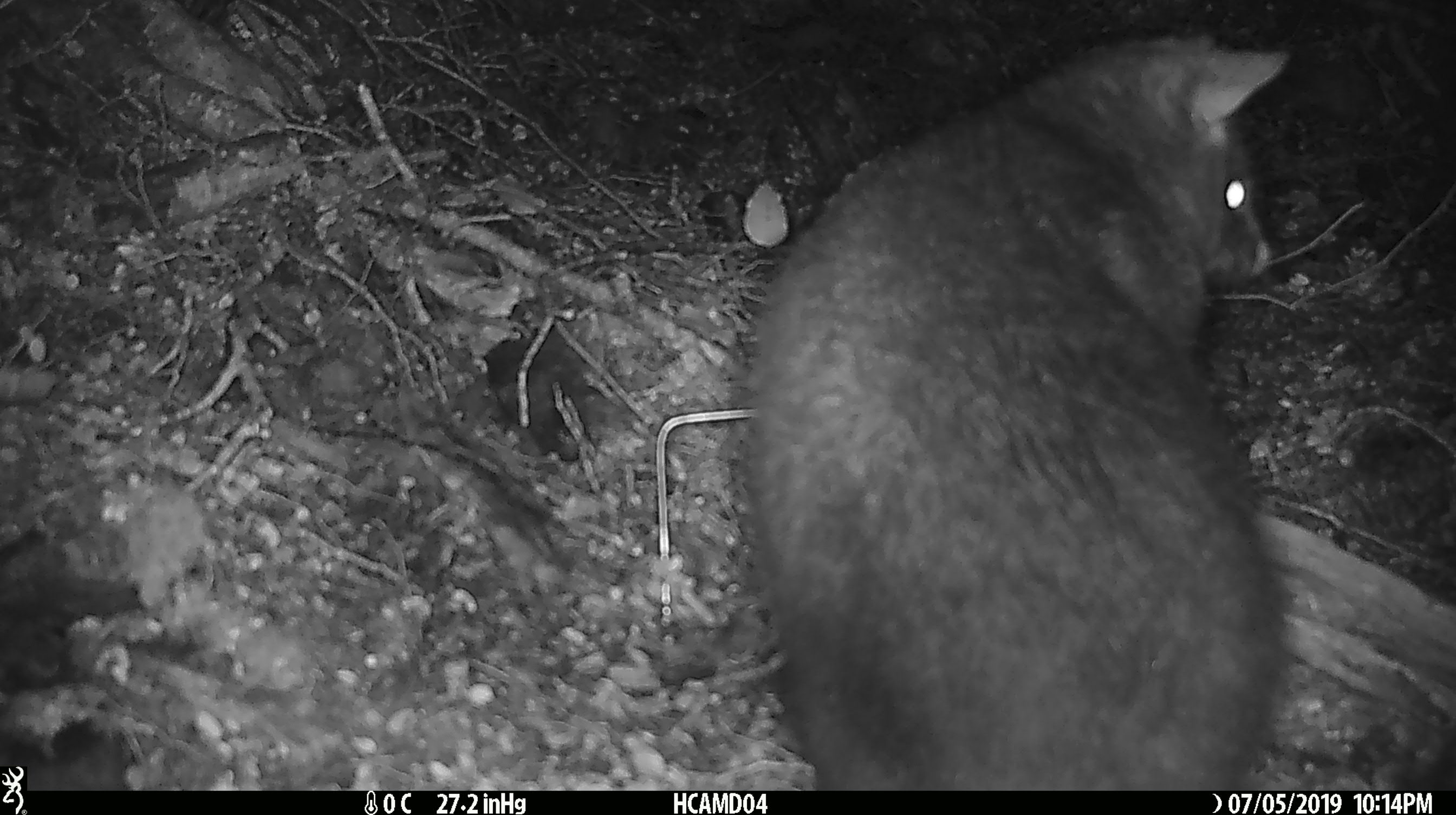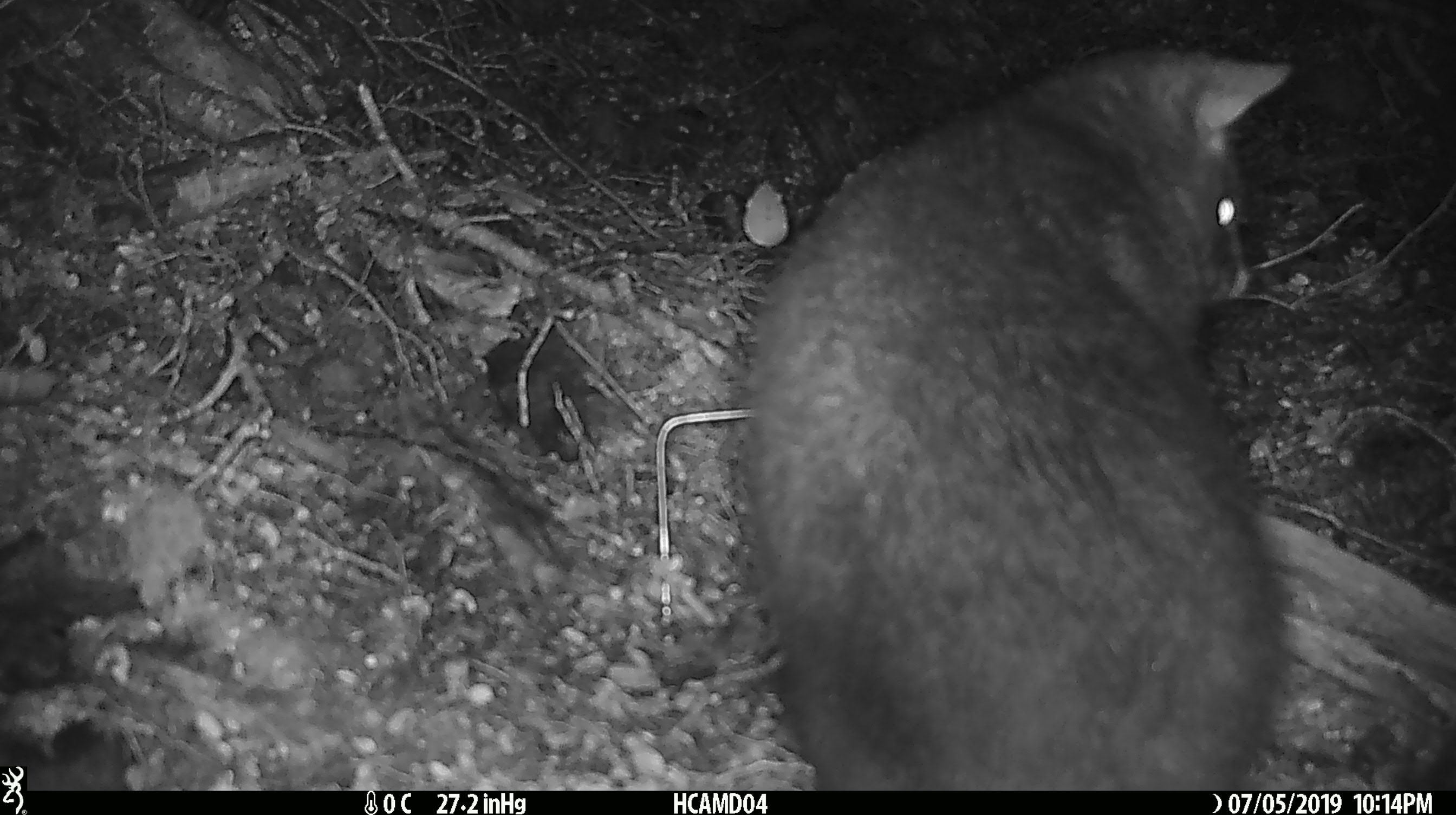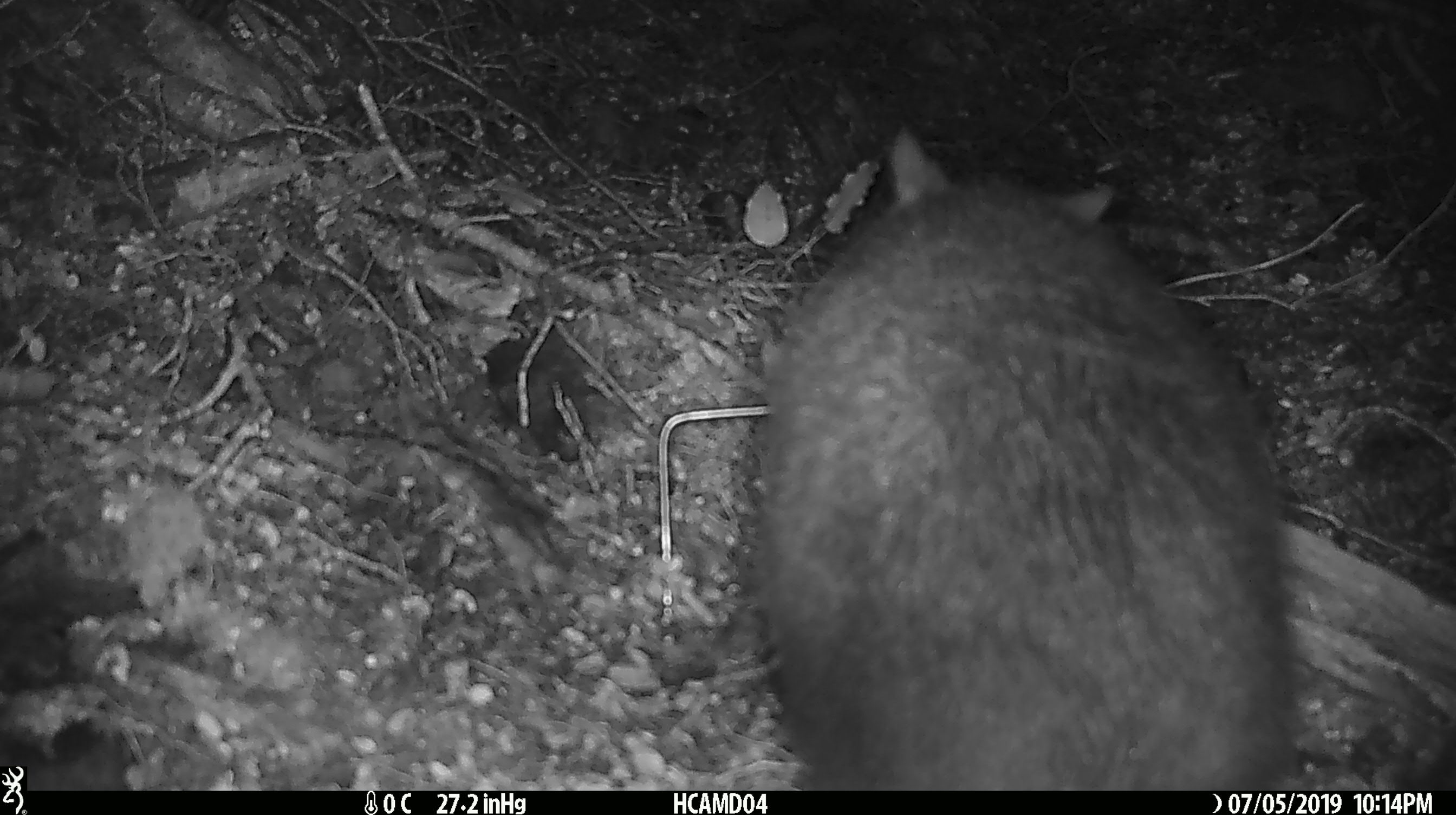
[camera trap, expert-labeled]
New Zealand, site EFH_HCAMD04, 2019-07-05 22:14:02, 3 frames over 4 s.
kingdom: Animalia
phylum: Chordata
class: Mammalia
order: Diprotodontia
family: Phalangeridae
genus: Trichosurus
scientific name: Trichosurus vulpecula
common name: common brushtail possum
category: possum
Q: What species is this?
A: Possum (common brushtail possum) (Trichosurus vulpecula).